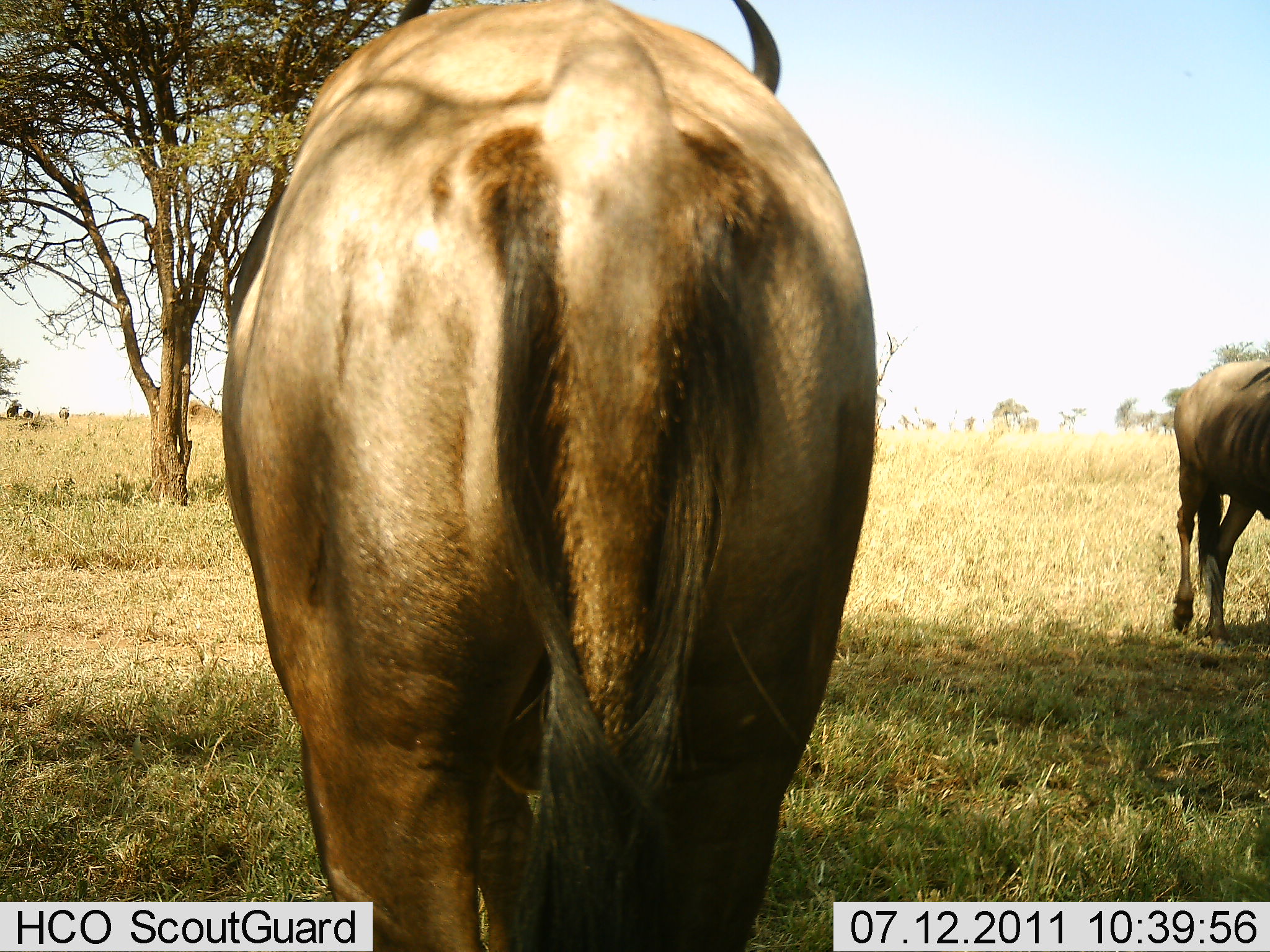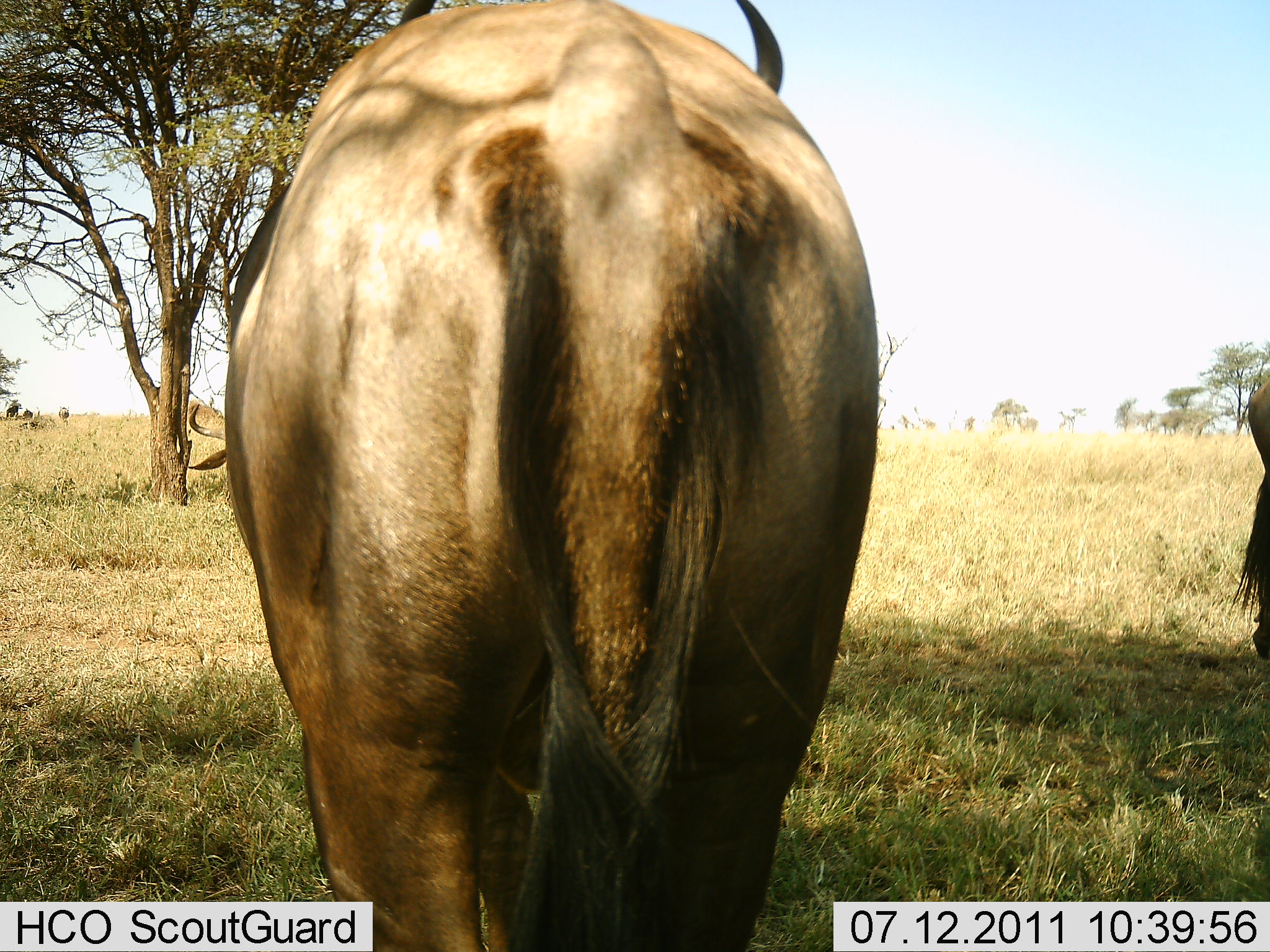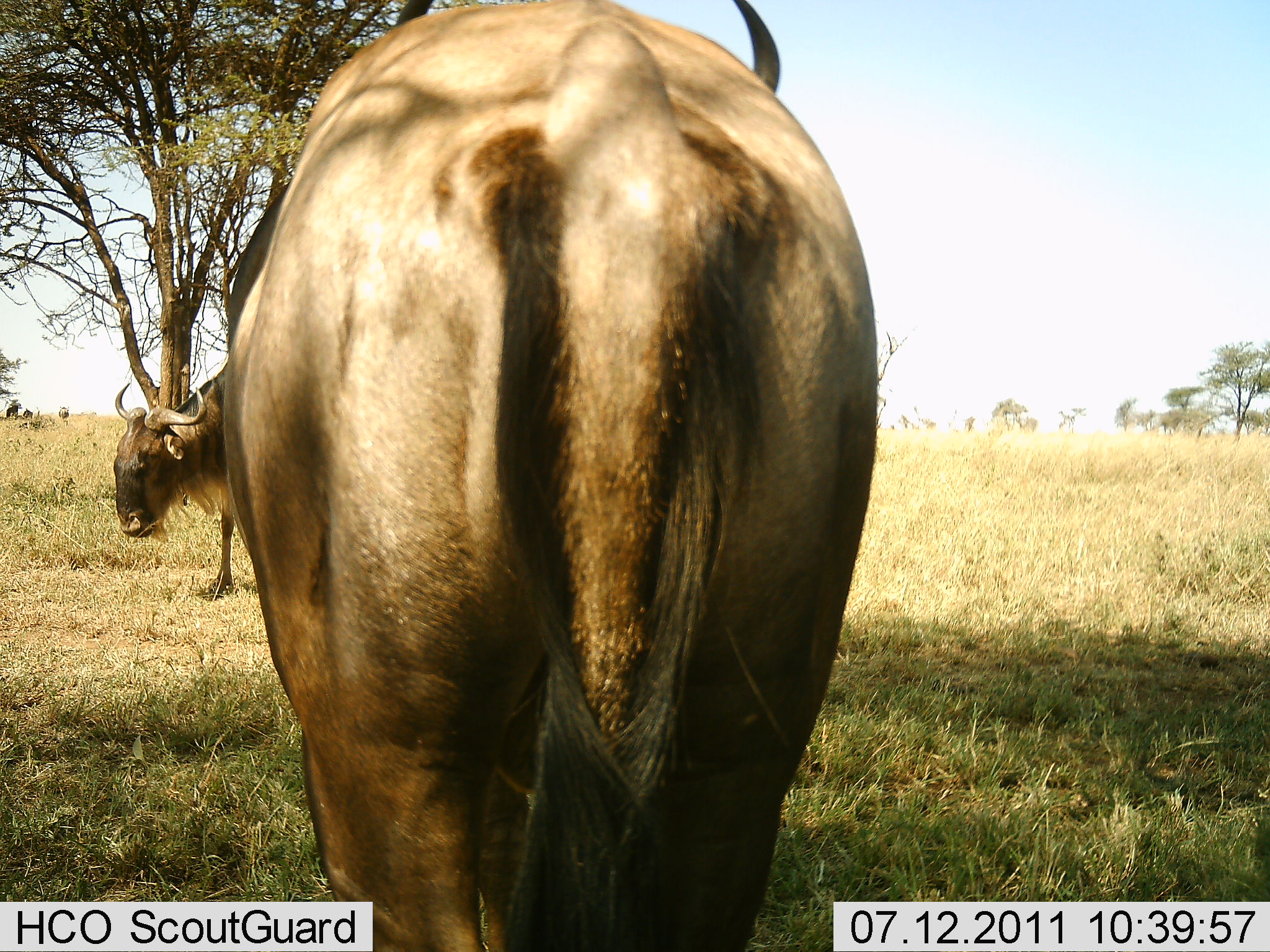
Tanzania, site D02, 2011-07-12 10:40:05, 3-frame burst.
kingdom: Animalia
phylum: Chordata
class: Mammalia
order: Artiodactyla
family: Bovidae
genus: Connochaetes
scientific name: Connochaetes taurinus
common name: blue wildebeest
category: wildebeest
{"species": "wildebeest (blue wildebeest) (Connochaetes taurinus)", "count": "3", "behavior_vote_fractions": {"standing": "86%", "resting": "0%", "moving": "79%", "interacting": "0%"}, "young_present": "0%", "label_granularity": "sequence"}